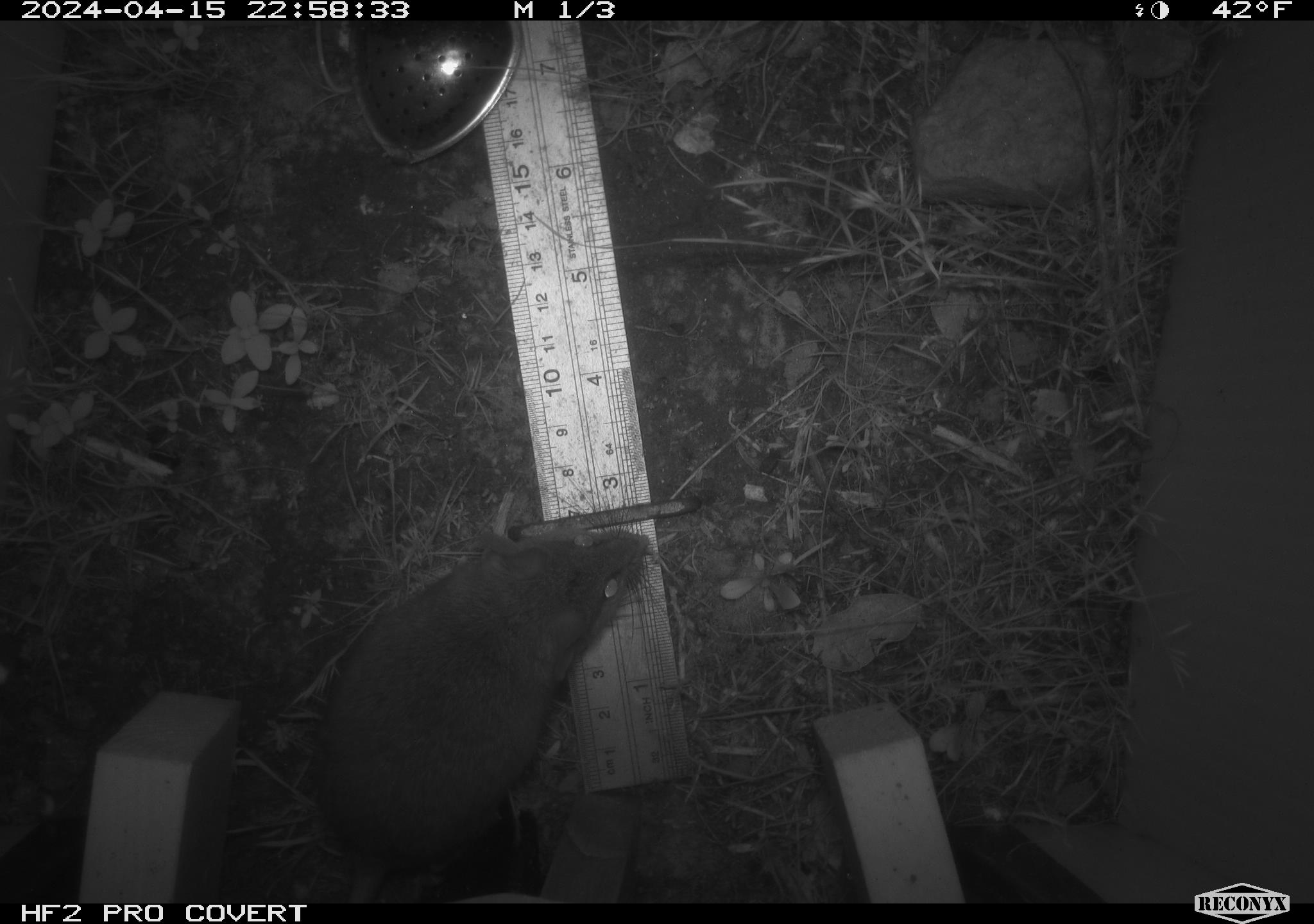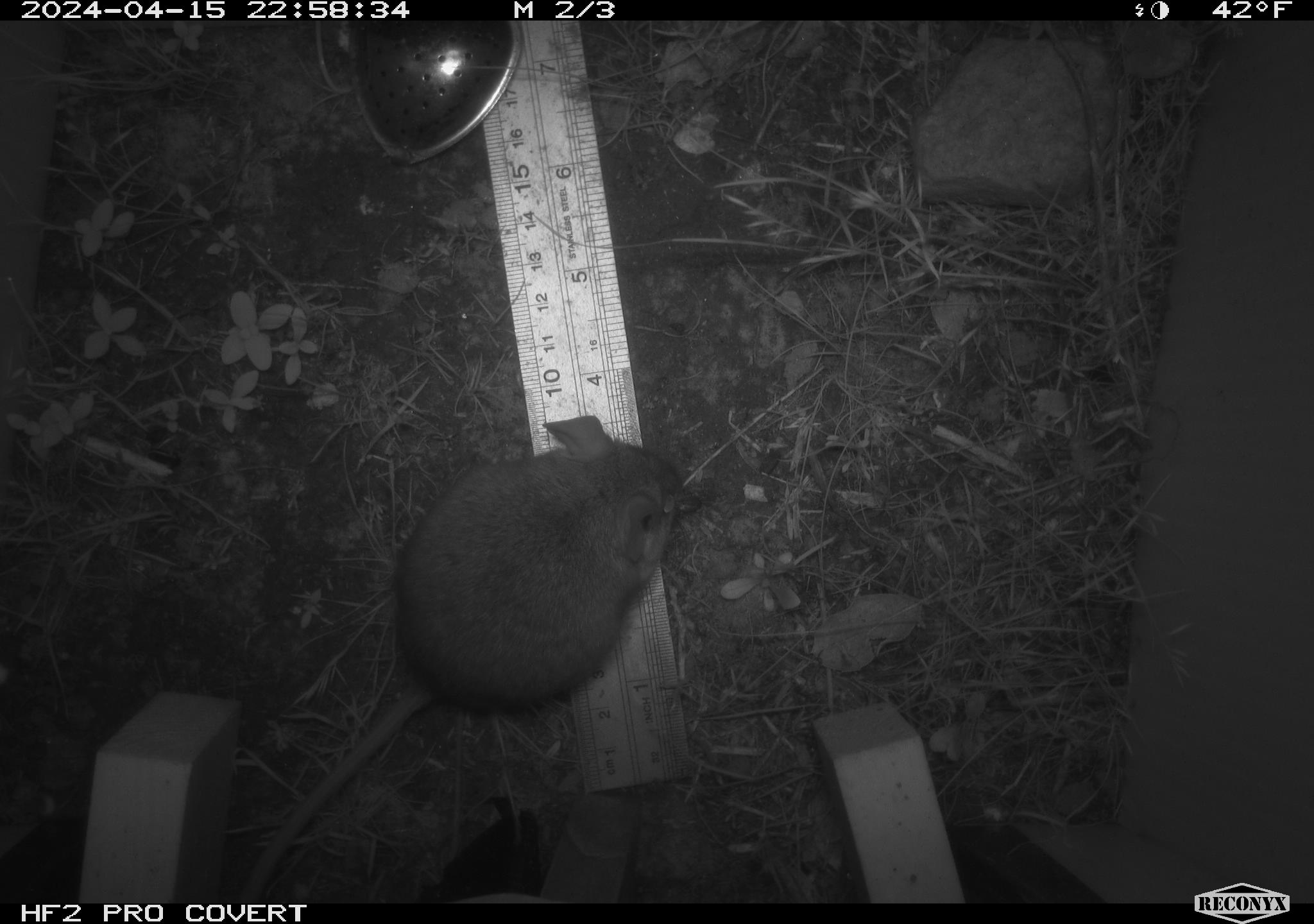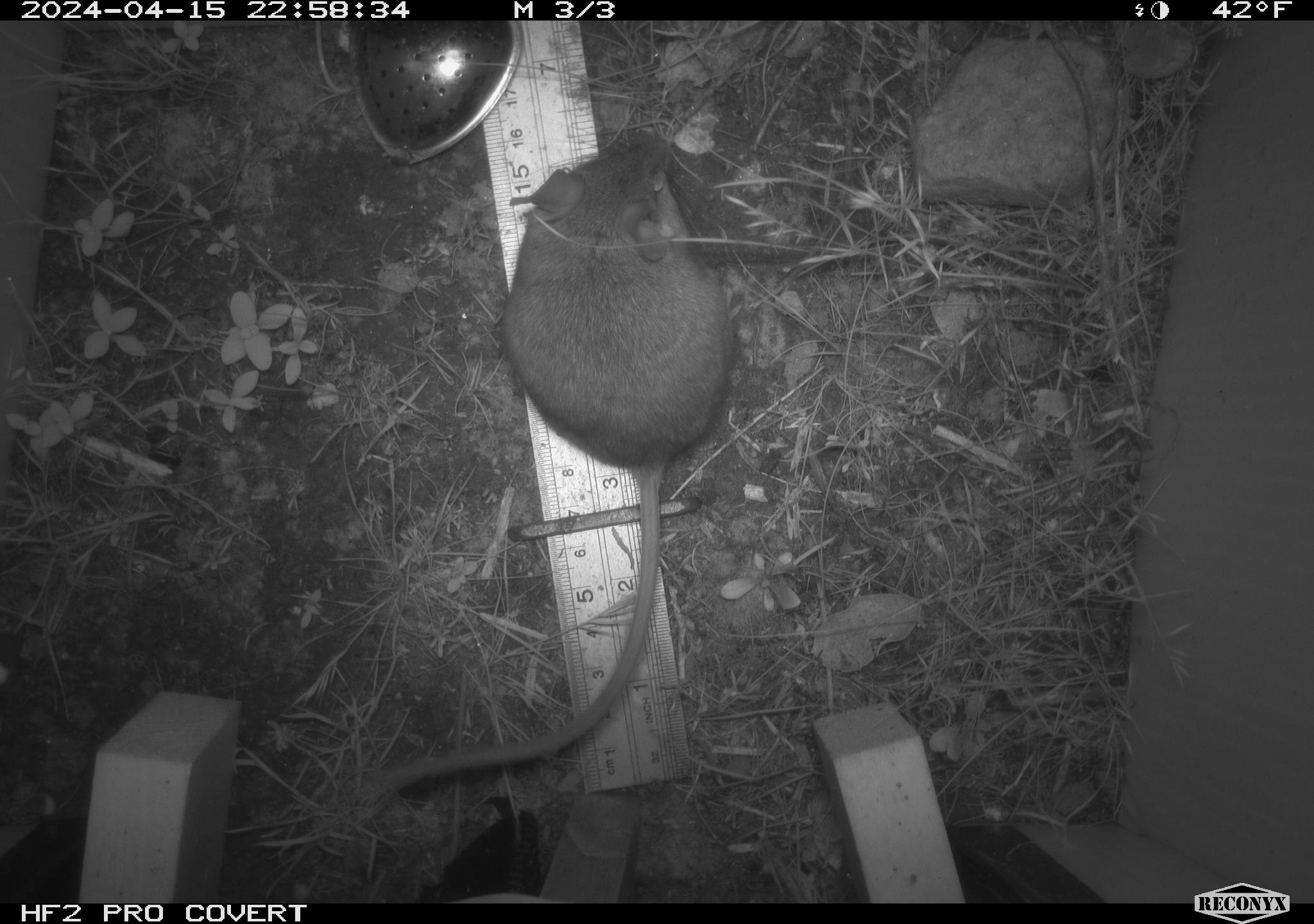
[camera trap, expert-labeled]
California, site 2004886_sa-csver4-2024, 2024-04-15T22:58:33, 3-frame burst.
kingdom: Animalia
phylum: Chordata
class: Mammalia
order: Rodentia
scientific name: Rodentia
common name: mouse species